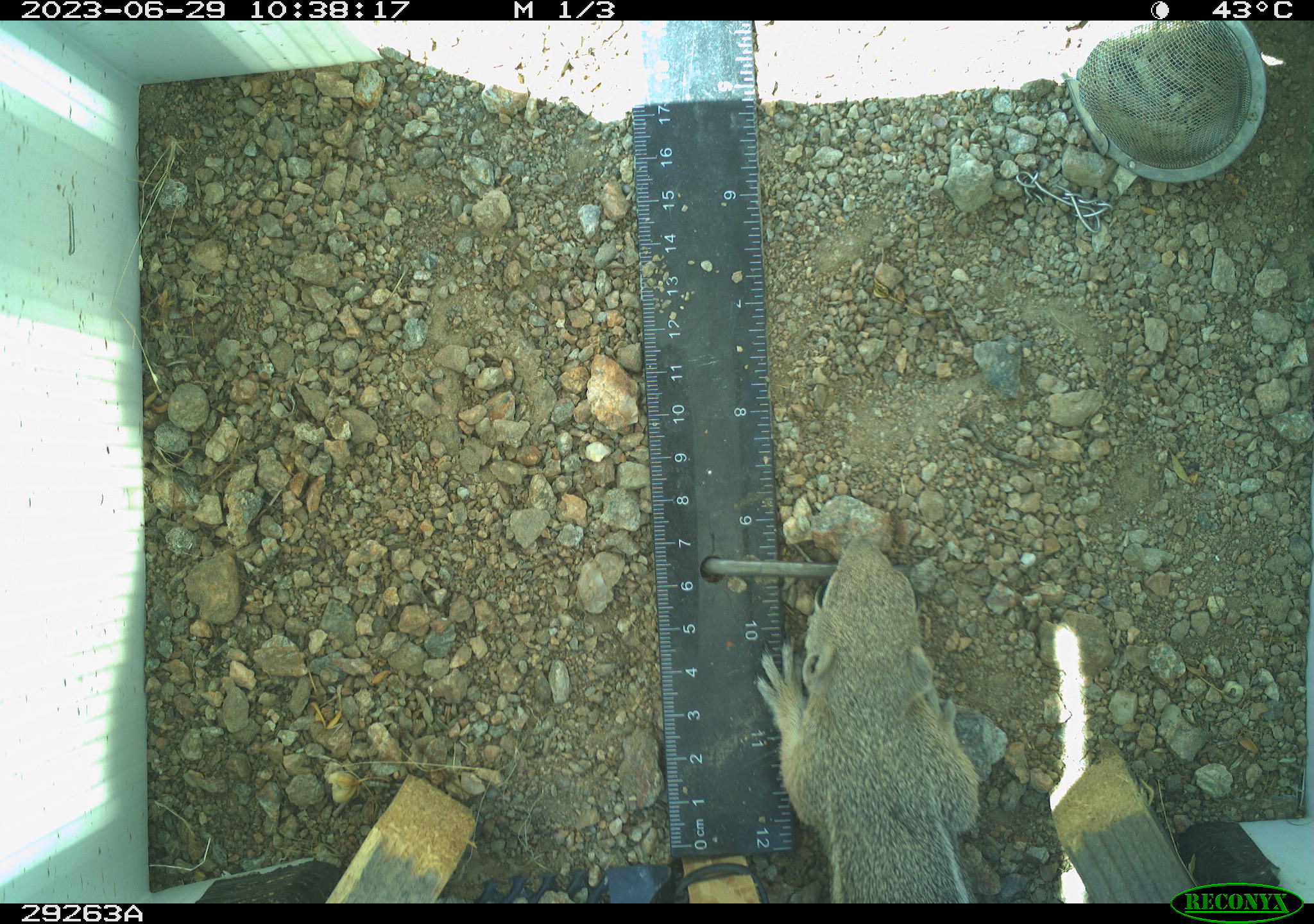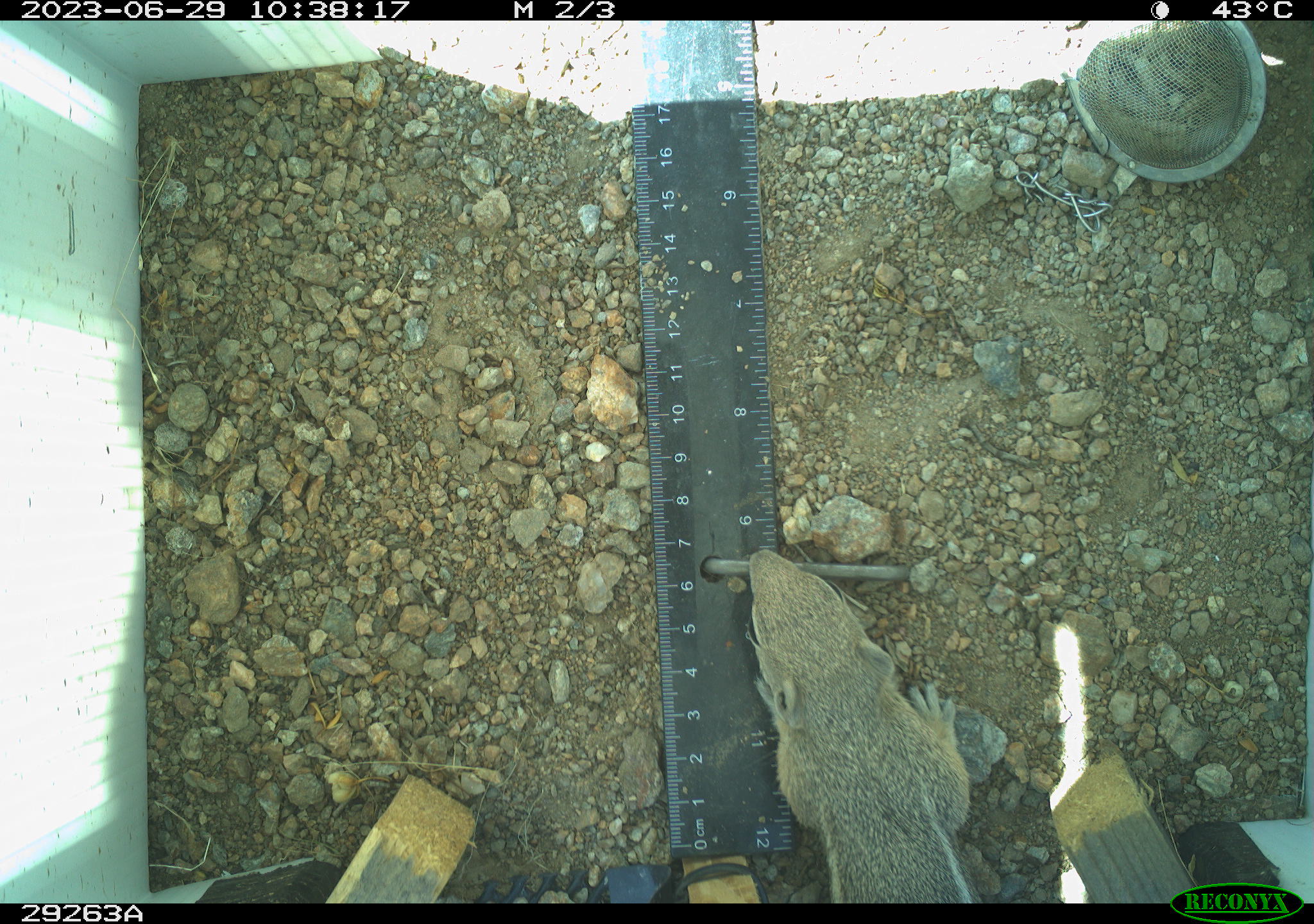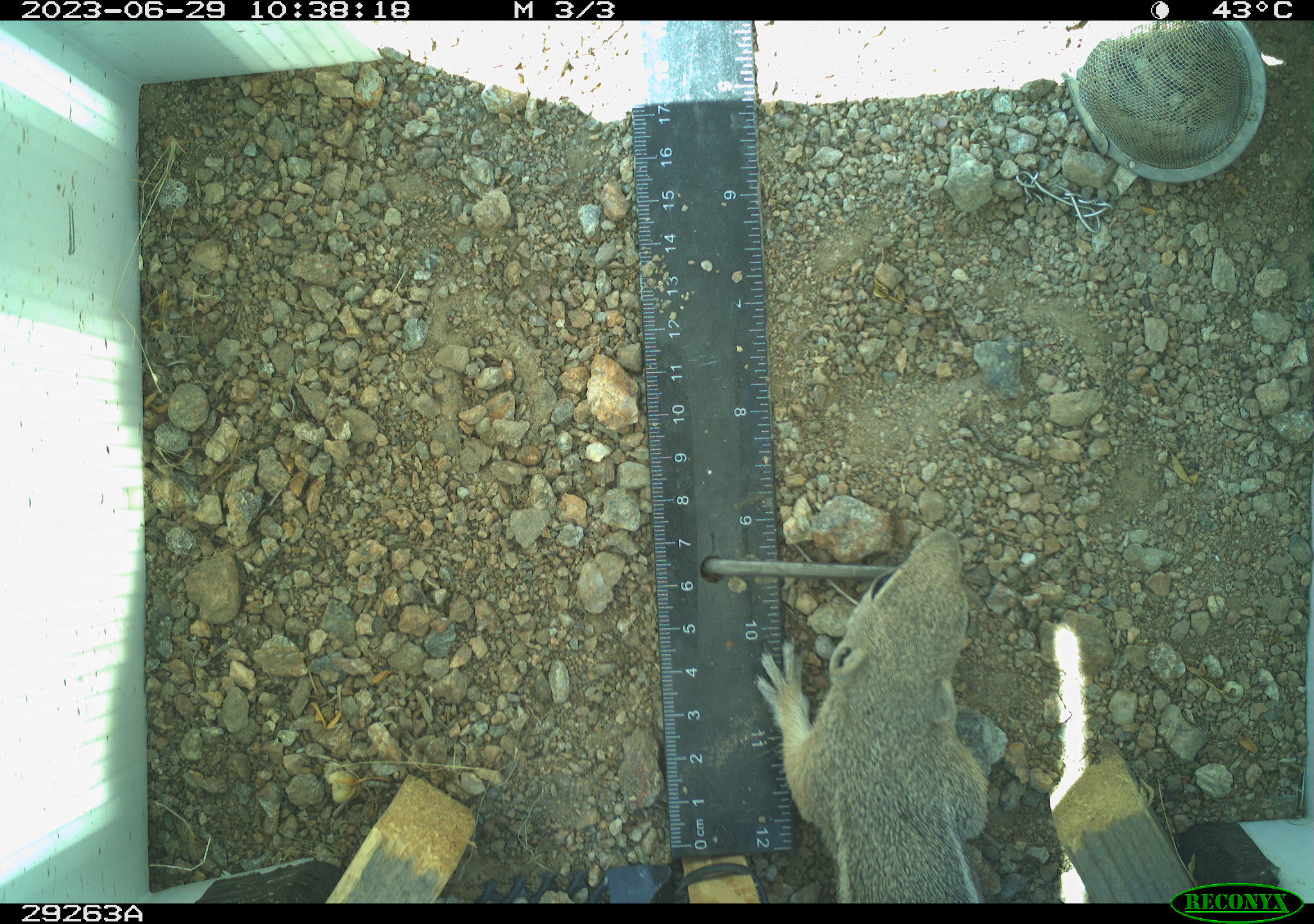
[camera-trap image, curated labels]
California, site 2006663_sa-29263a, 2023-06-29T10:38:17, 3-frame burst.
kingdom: Animalia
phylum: Chordata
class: Mammalia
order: Rodentia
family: Sciuridae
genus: Ammospermophilus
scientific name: Ammospermophilus leucurus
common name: white-tailed antelope squirrel